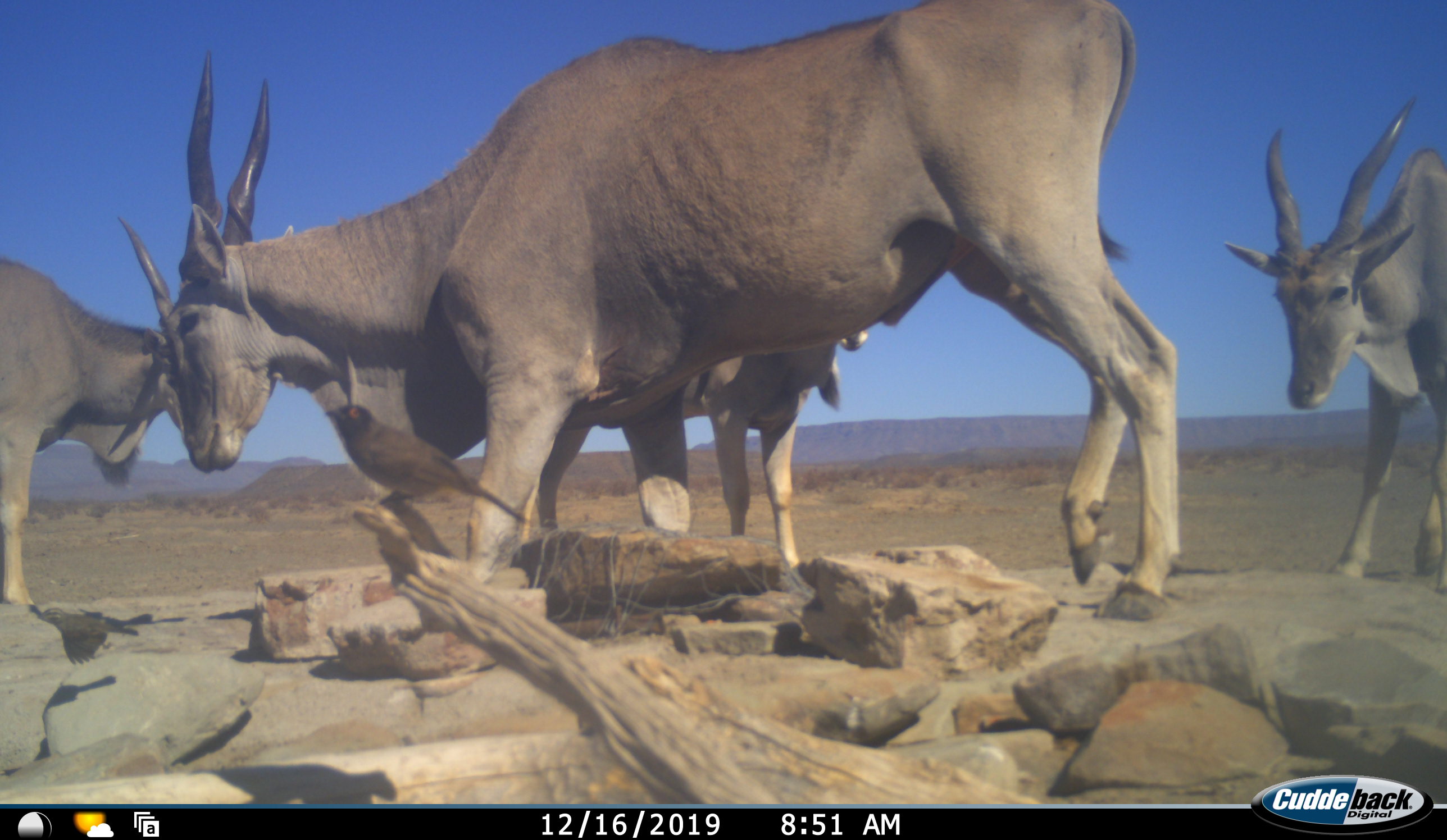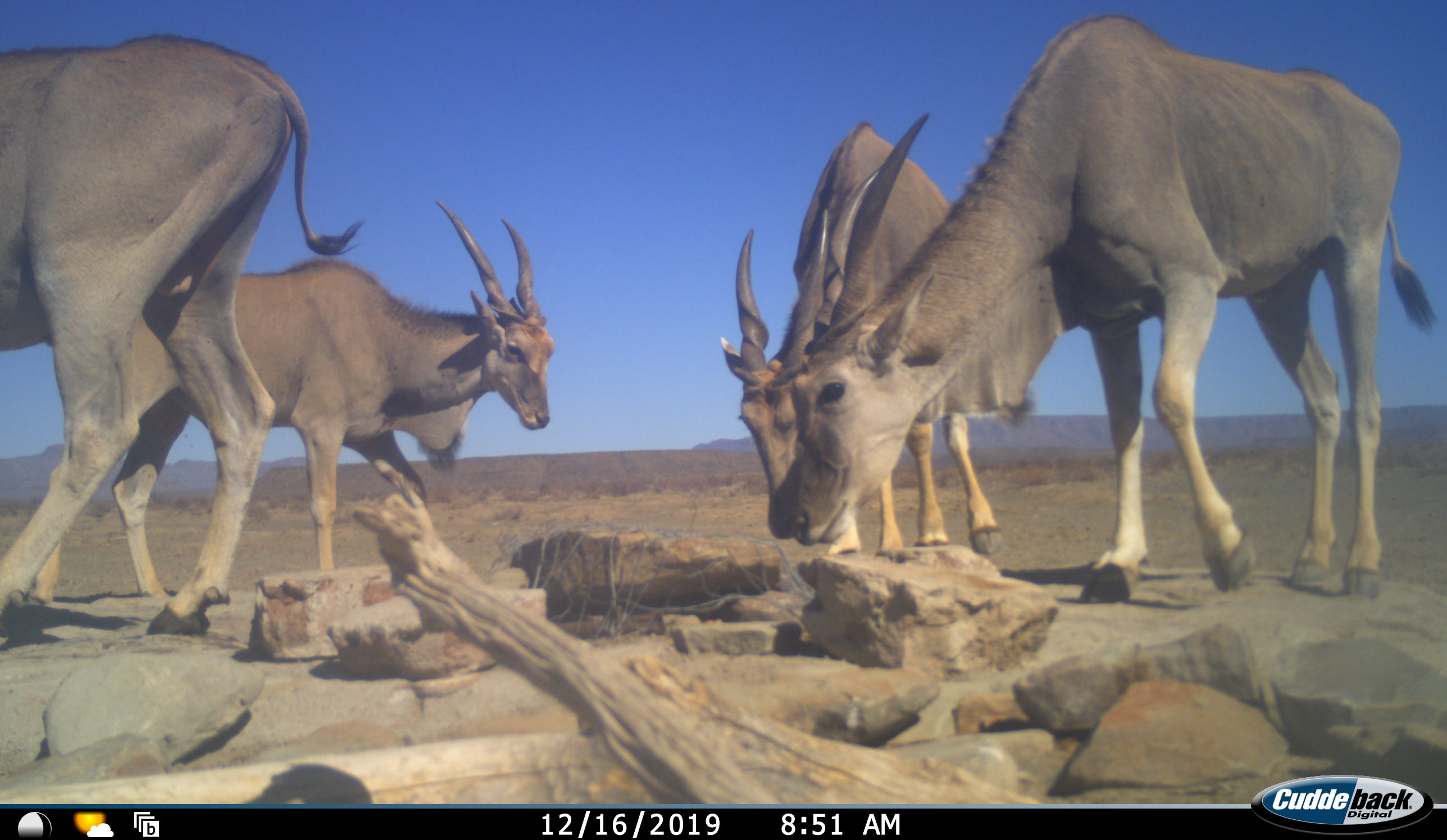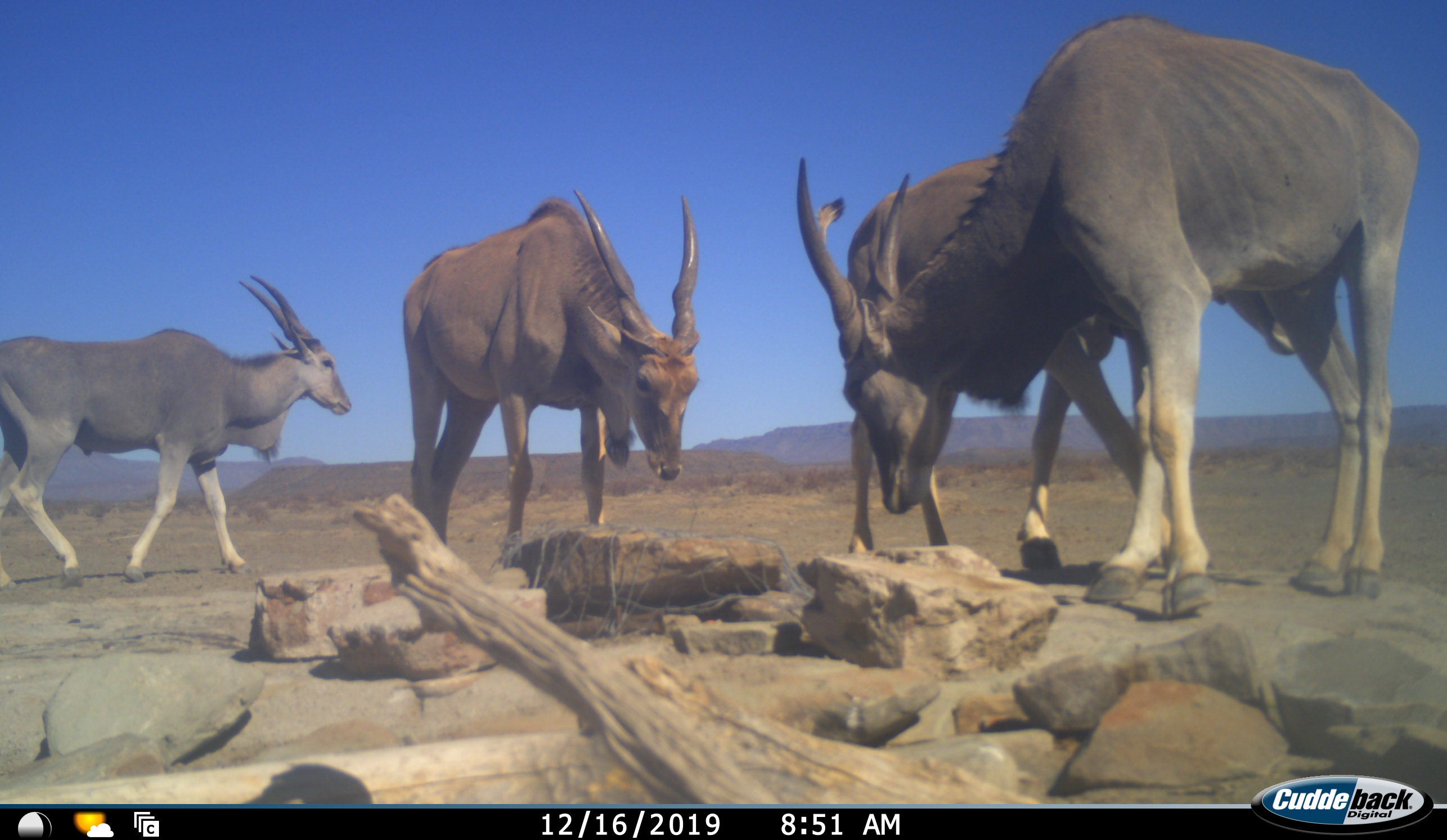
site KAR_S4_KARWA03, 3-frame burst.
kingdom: Animalia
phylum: Chordata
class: Mammalia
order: Artiodactyla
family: Bovidae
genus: Tragelaphus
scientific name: Tragelaphus oryx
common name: eland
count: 4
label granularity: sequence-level